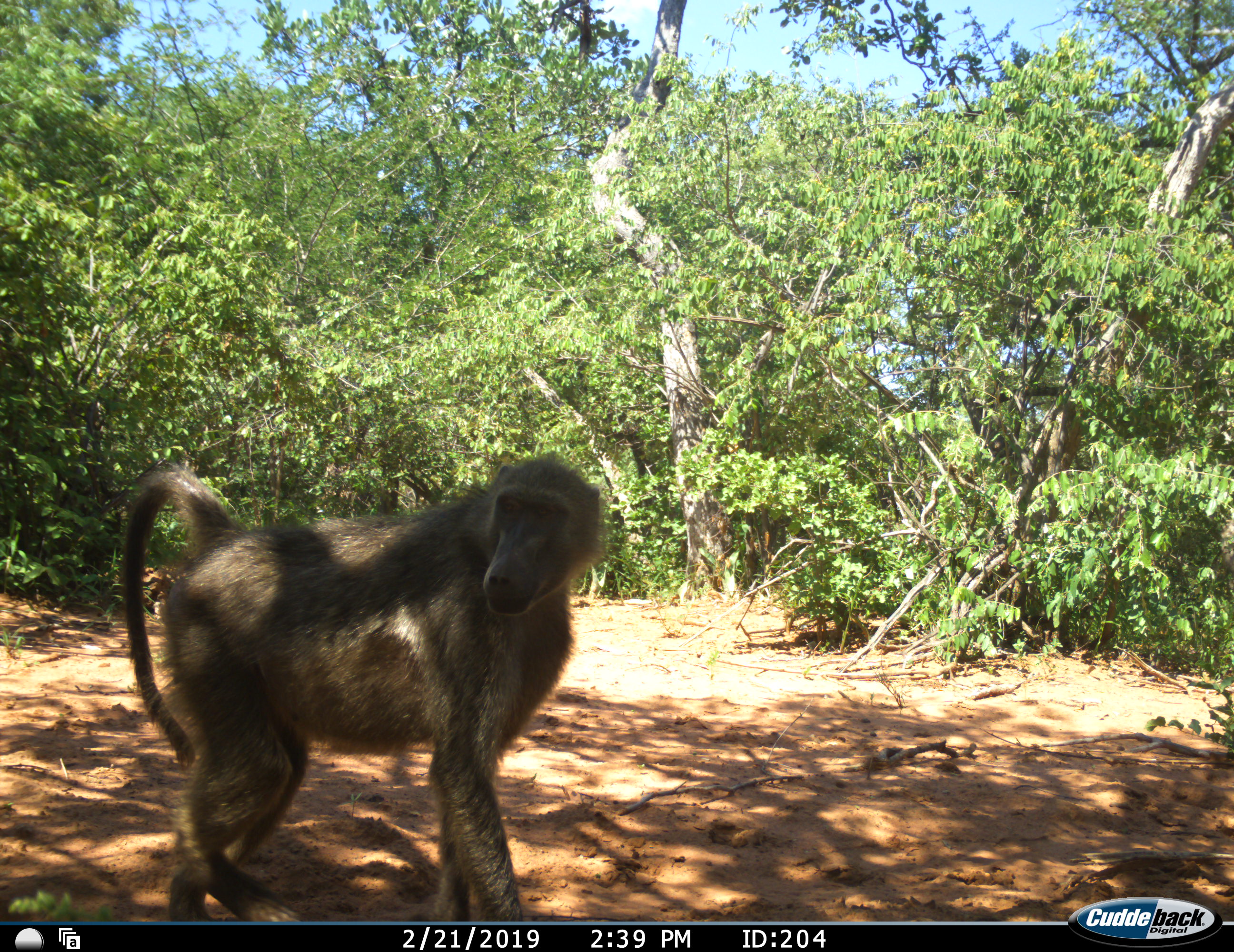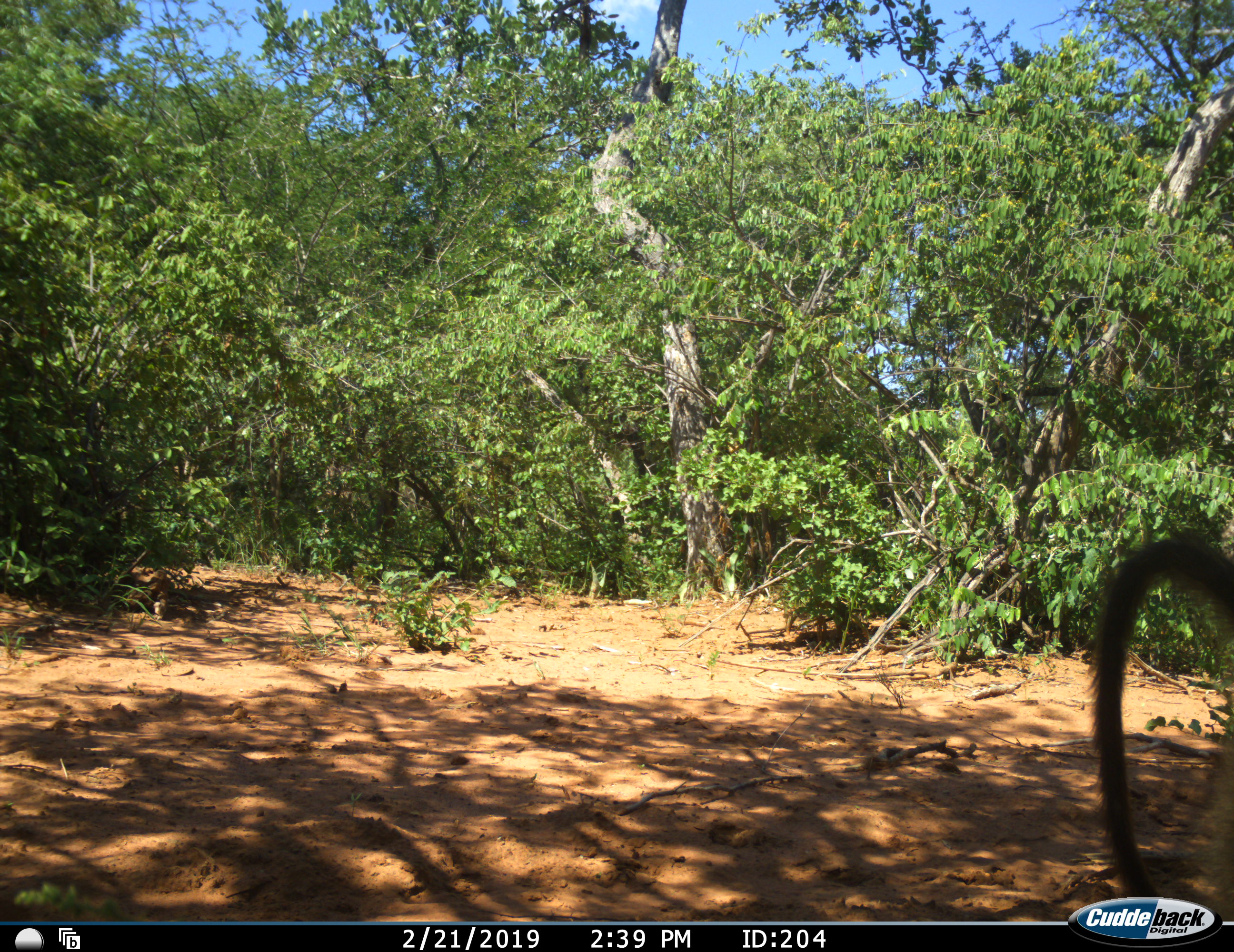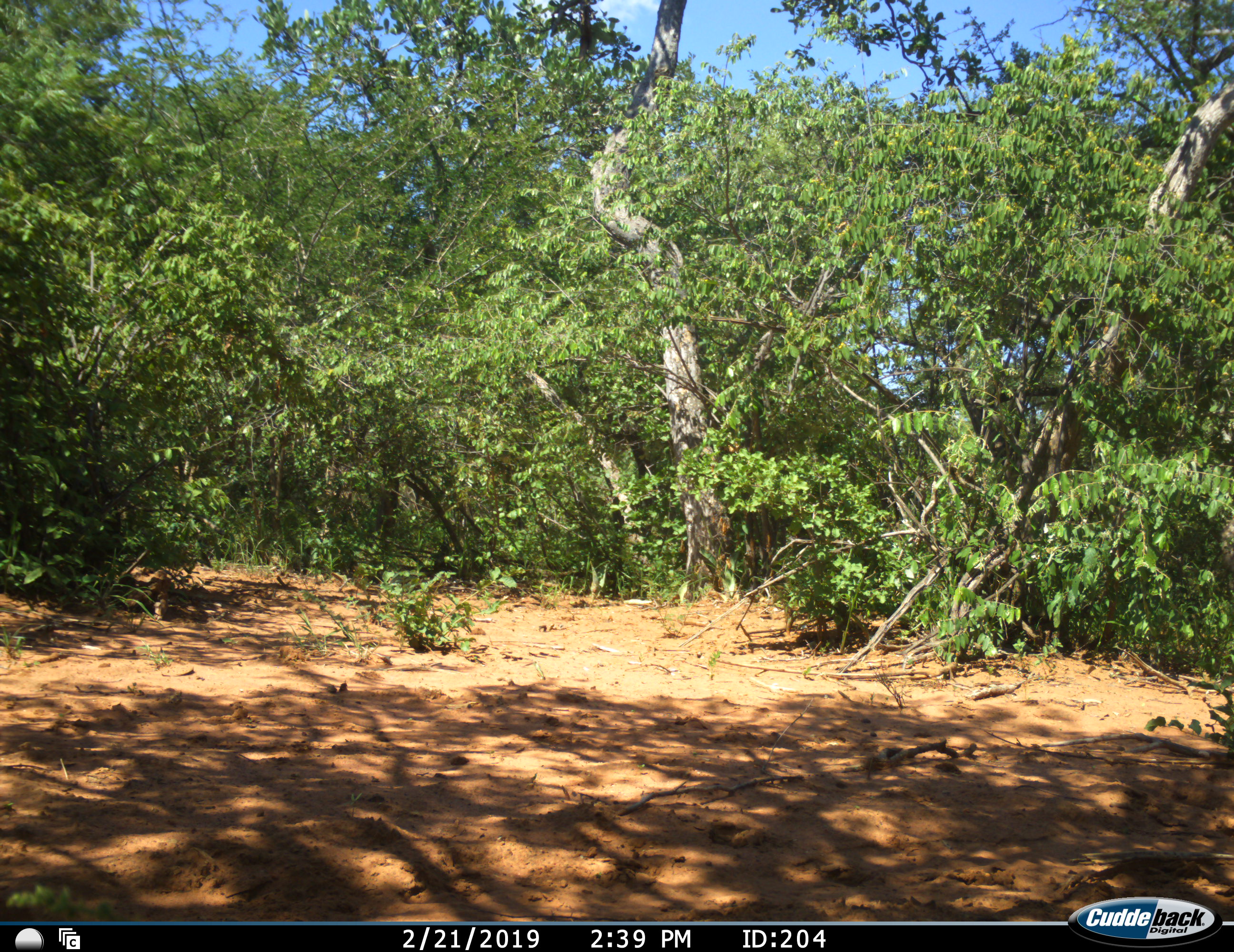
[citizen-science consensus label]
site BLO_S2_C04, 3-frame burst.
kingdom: Animalia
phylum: Chordata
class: Mammalia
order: Primates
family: Cercopithecidae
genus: Papio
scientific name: Papio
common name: baboon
Baboon (Papio), count 1. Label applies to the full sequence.